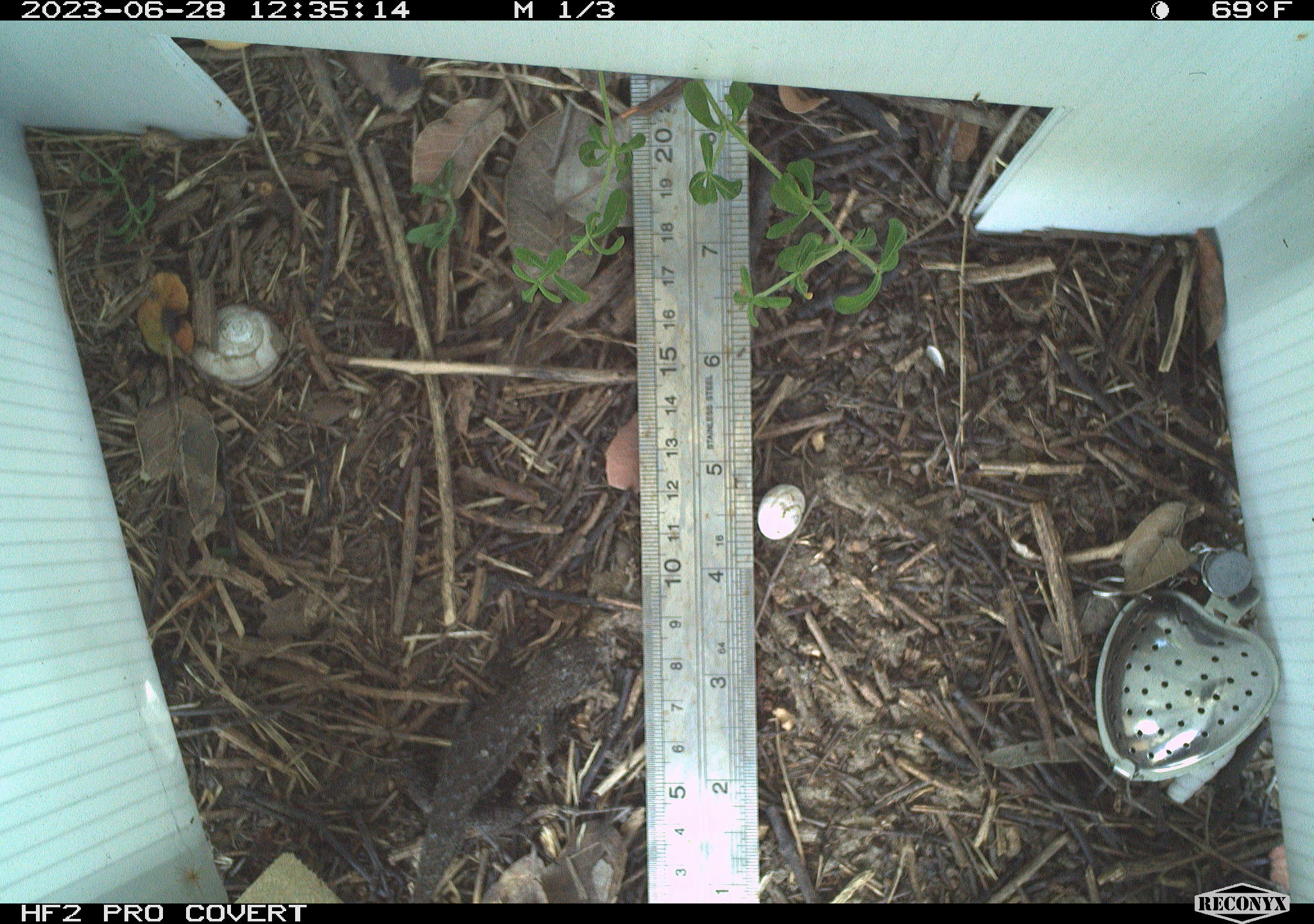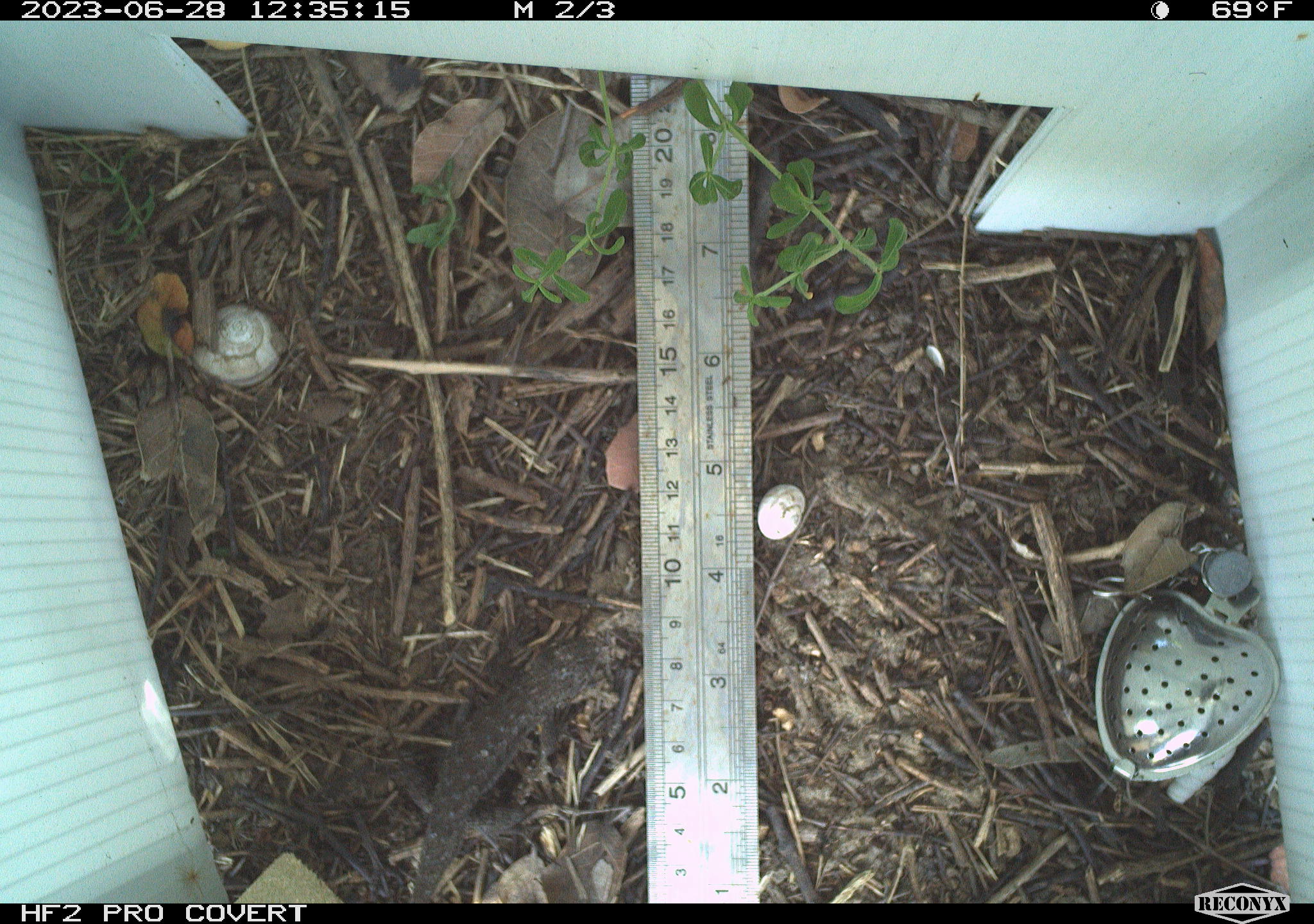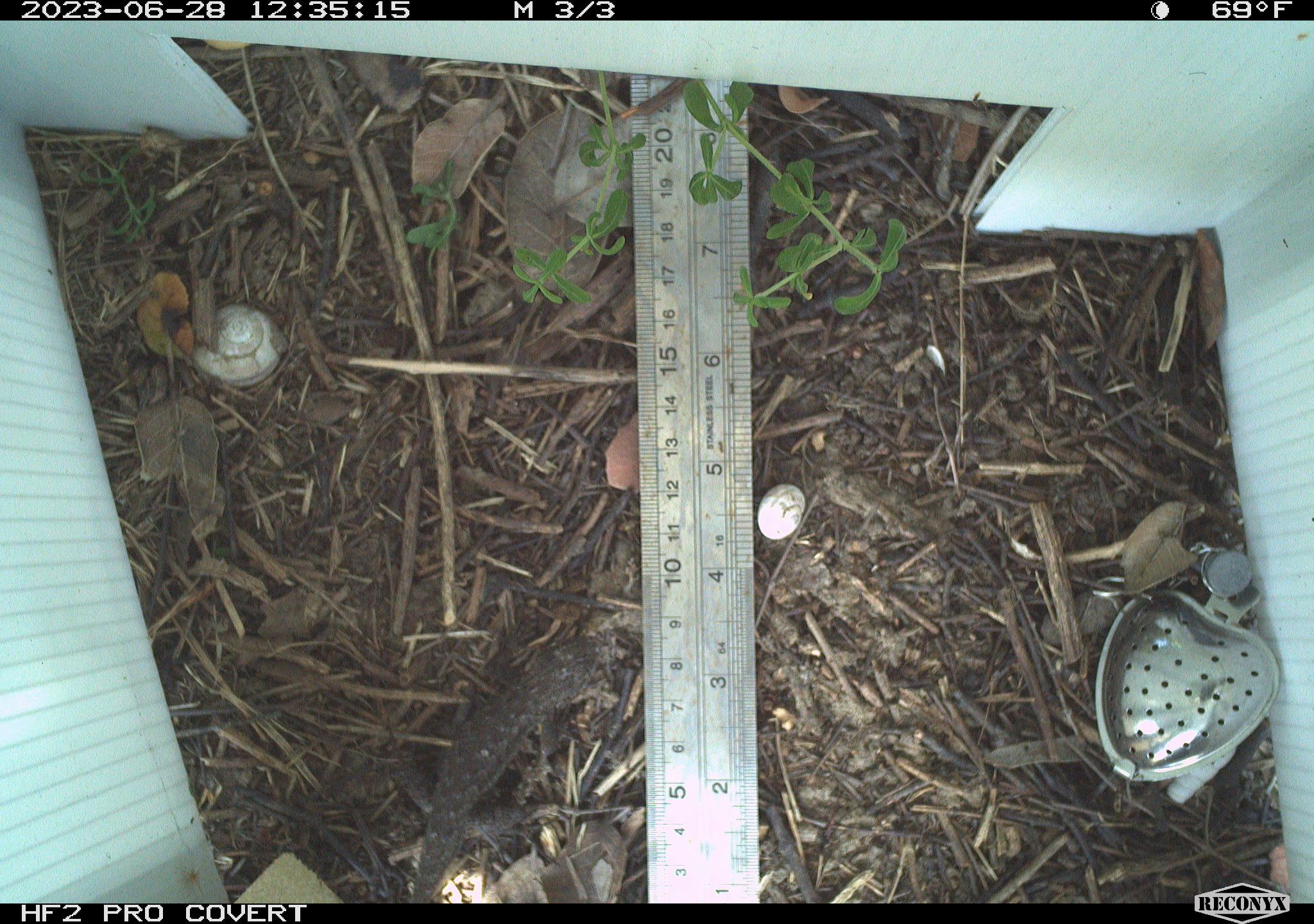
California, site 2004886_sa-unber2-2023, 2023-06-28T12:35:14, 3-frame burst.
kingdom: Animalia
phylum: Chordata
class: Reptilia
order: Squamata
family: Phrynosomatidae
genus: Sceloporus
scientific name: Sceloporus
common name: spiny lizards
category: sceloporus species